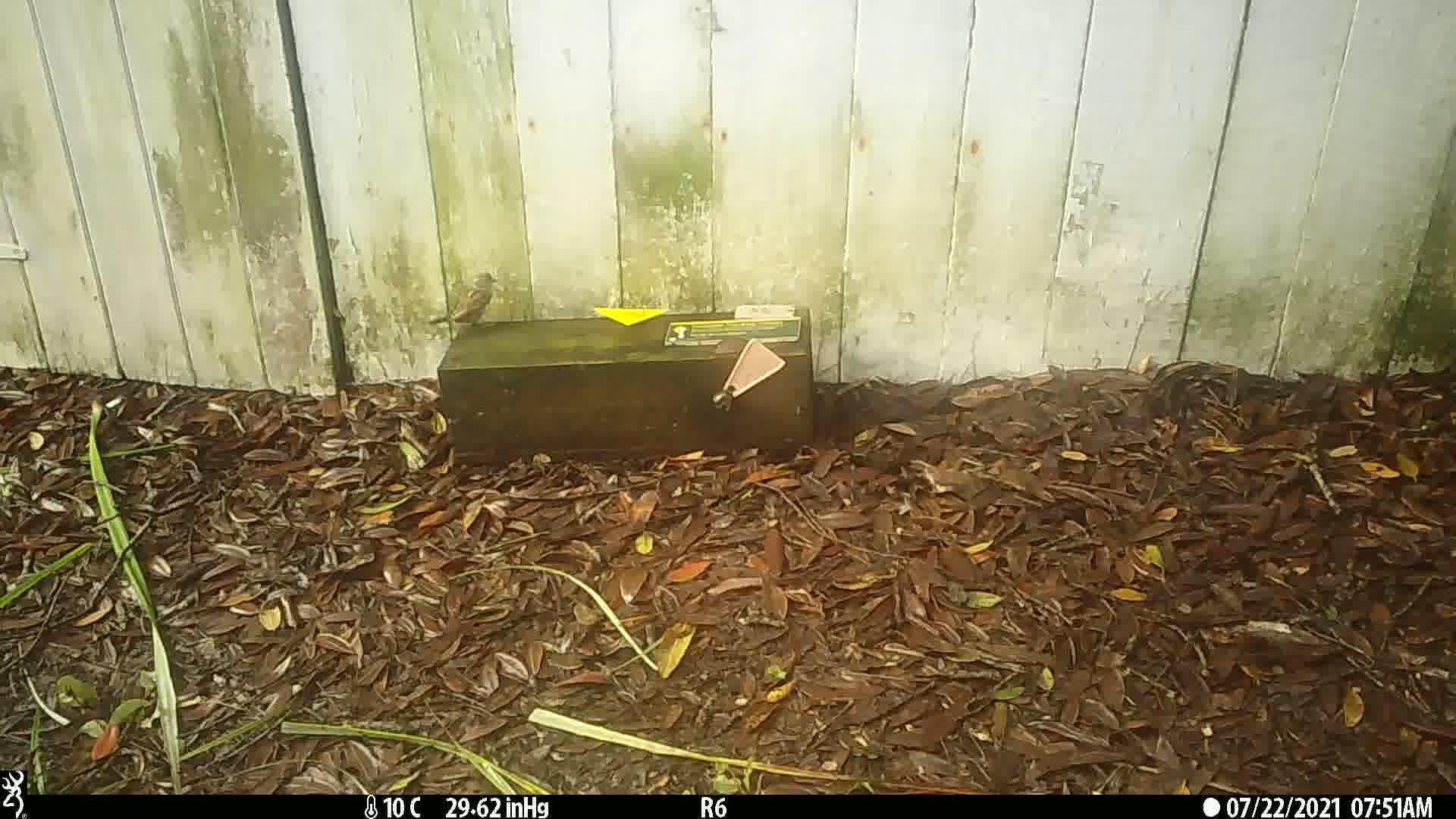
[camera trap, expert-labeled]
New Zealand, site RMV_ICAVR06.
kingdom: Animalia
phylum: Chordata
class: Aves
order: Passeriformes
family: Passeridae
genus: Passer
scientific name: Passer domesticus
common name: house sparrow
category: sparrow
Sparrow (house sparrow) (Passer domesticus).